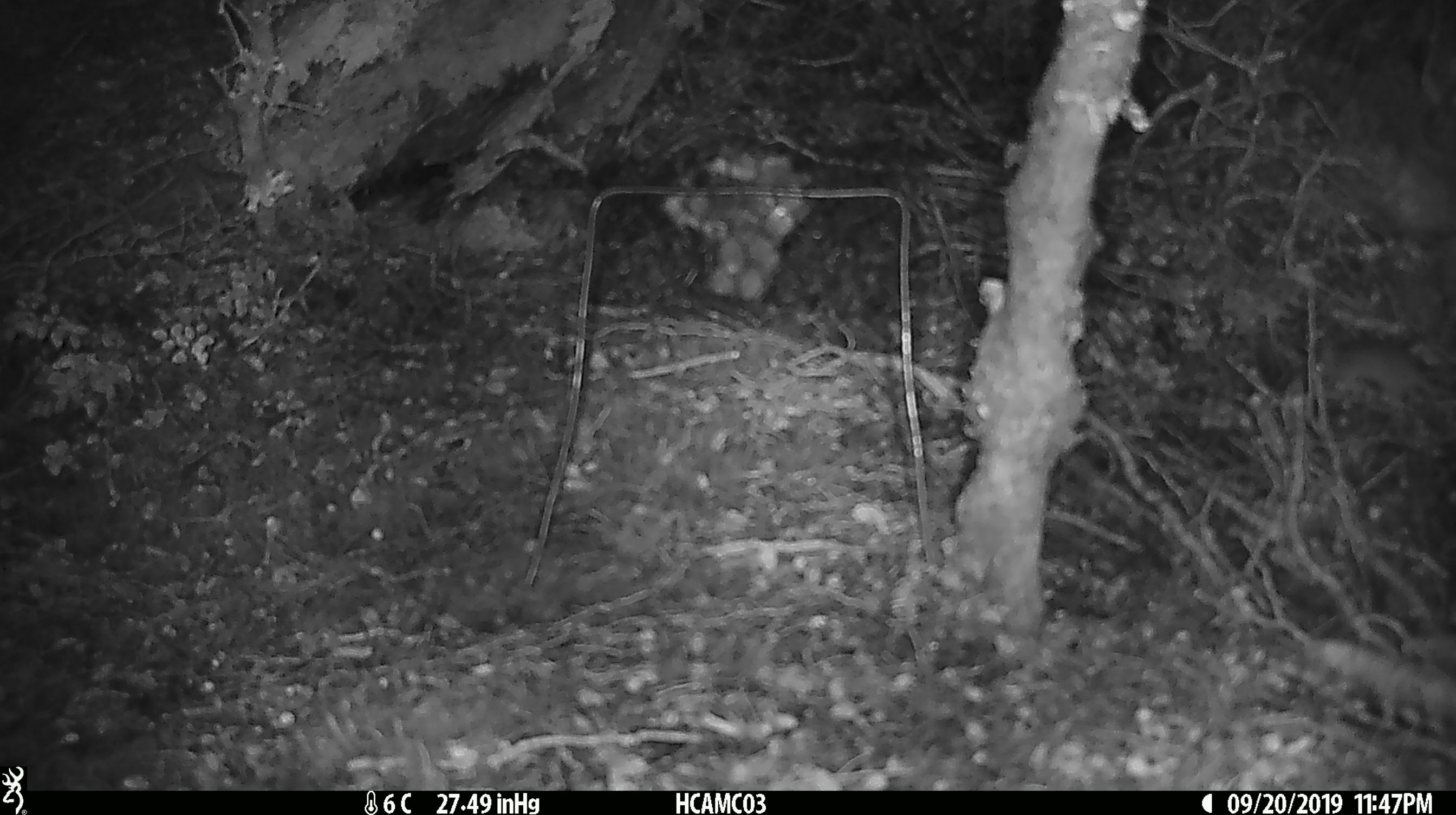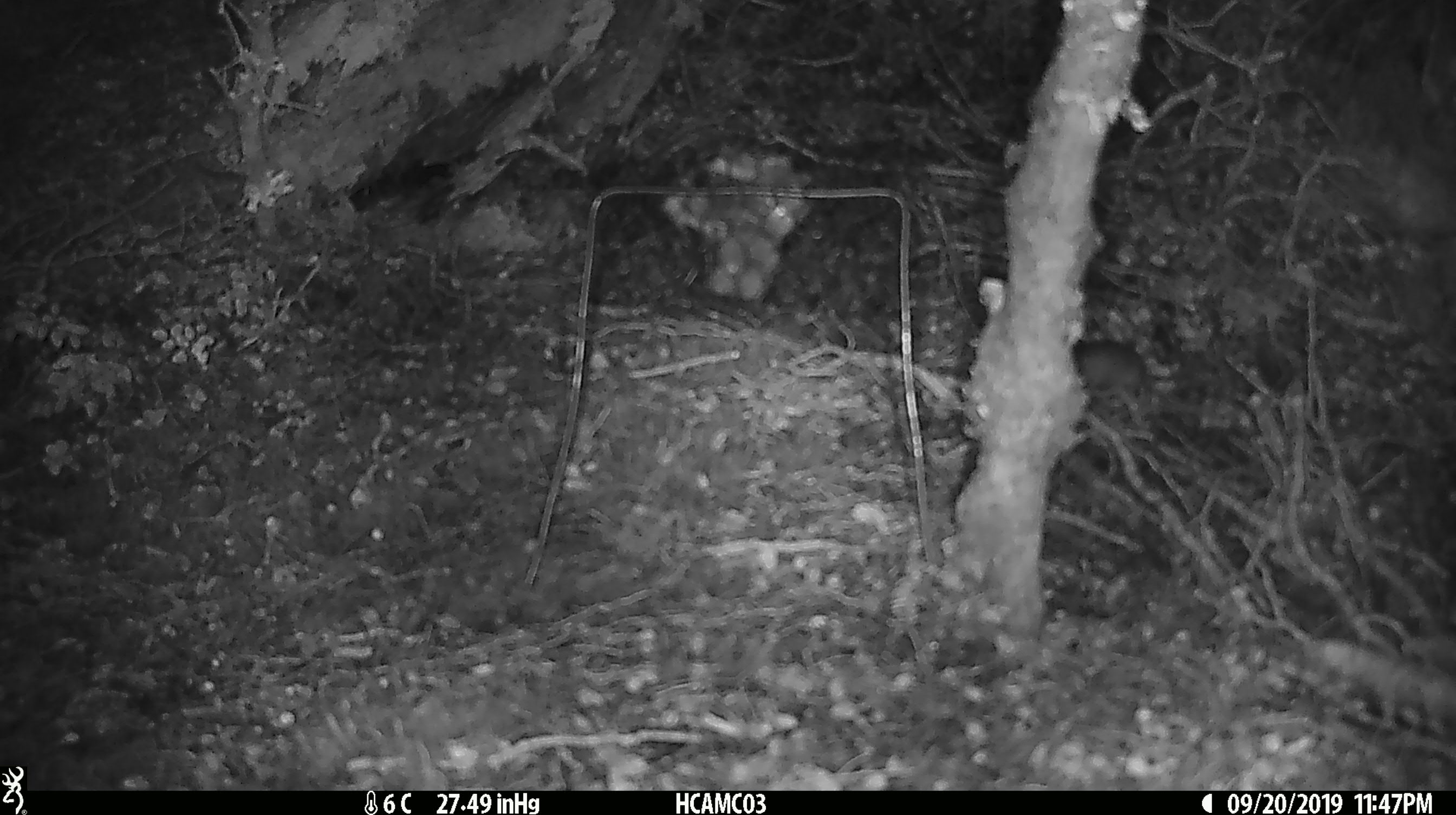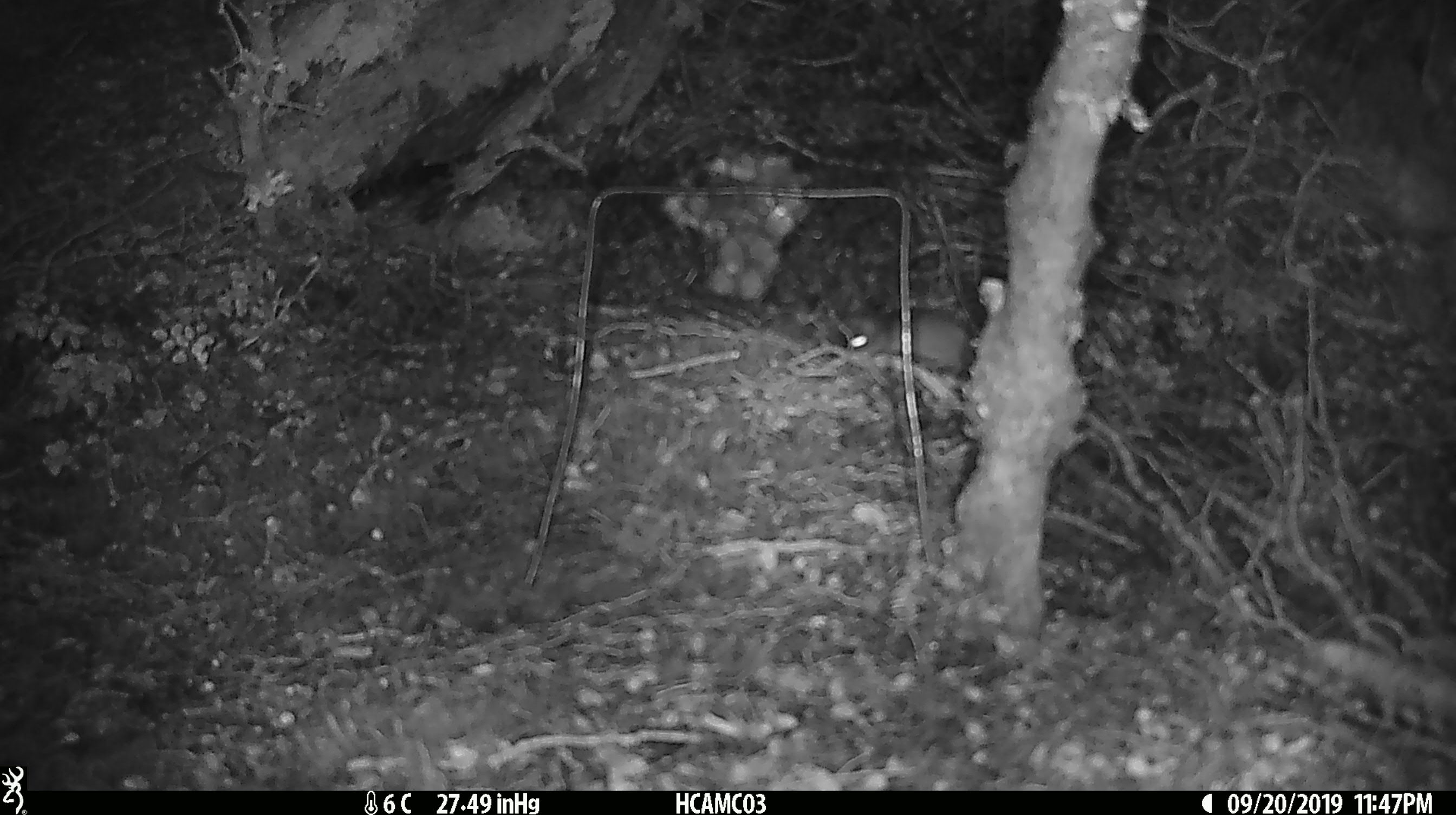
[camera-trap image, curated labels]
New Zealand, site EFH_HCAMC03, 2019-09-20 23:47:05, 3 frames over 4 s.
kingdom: Animalia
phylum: Chordata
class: Mammalia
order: Rodentia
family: Muridae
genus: Mus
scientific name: Mus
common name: mouse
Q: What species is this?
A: Mouse (Mus).